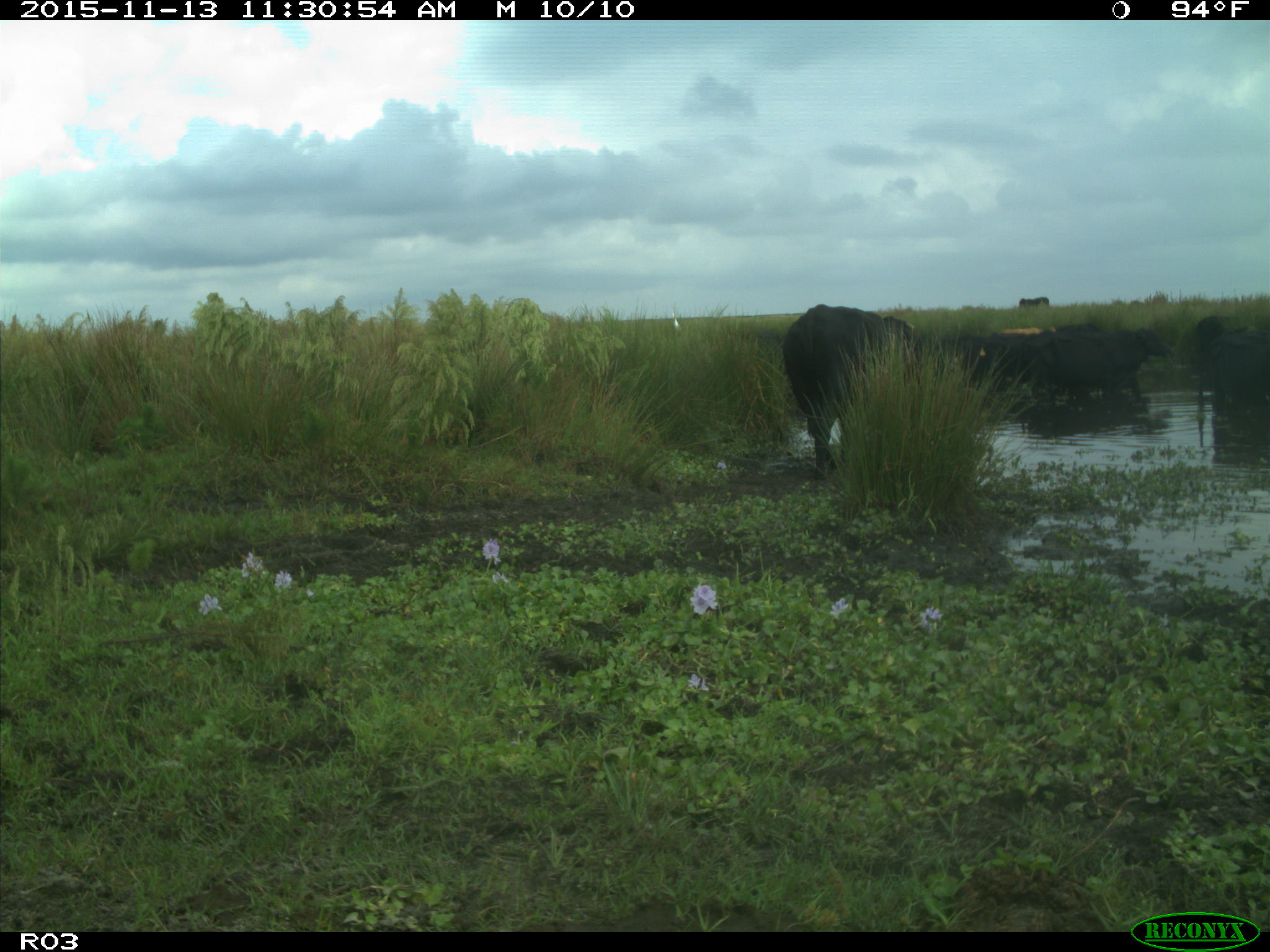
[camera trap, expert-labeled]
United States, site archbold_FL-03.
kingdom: Animalia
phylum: Chordata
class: Mammalia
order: Artiodactyla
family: Bovidae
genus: Bos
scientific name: Bos taurus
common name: domestic cow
Bos taurus (domestic cow).